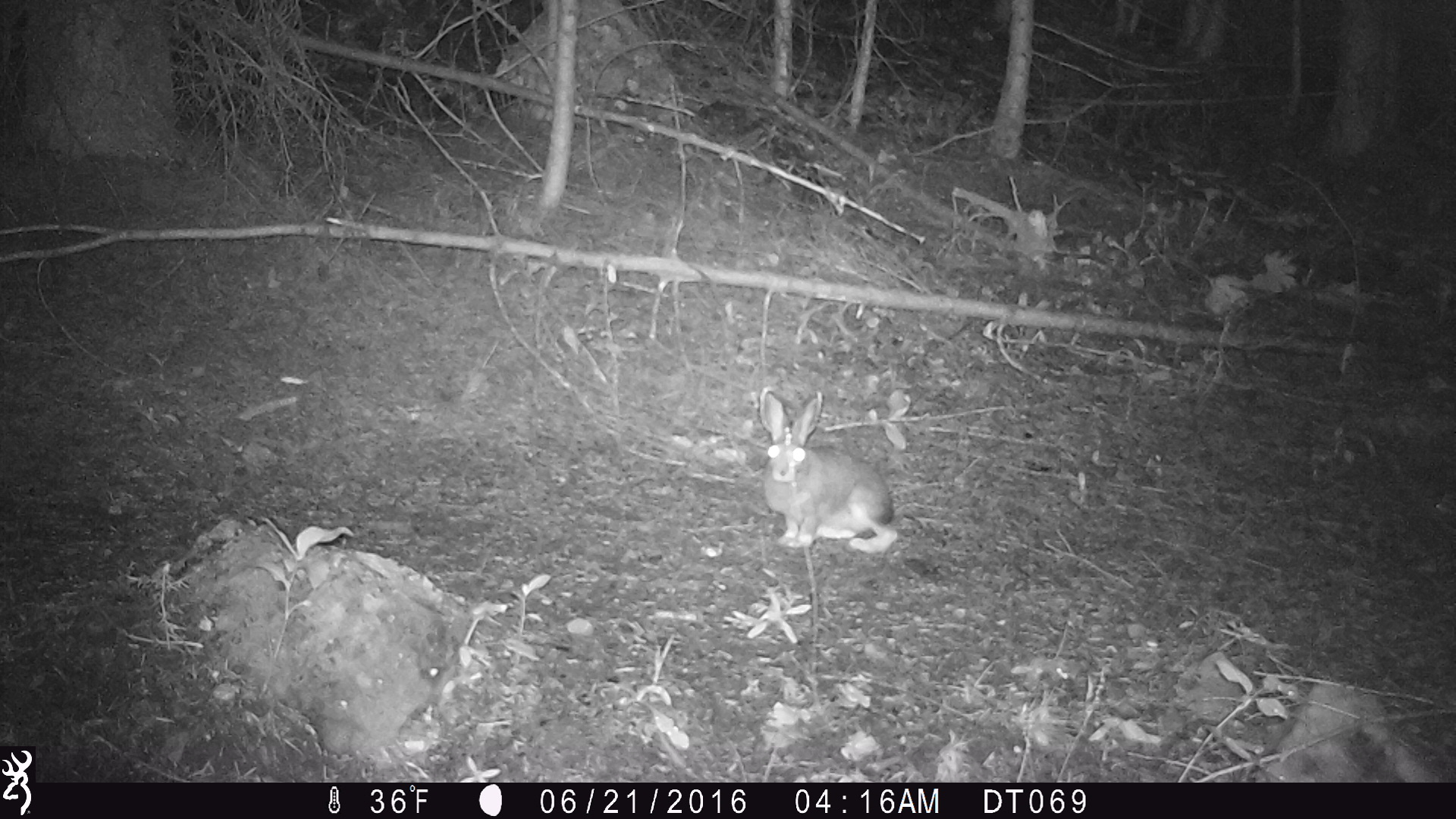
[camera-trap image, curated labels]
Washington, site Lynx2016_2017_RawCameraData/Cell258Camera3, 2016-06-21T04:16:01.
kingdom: Animalia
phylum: Chordata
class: Mammalia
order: Lagomorpha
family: Leporidae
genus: Lepus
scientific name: Lepus americanus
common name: snowshoe hare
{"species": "Lepus americanus (snowshoe hare)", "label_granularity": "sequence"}